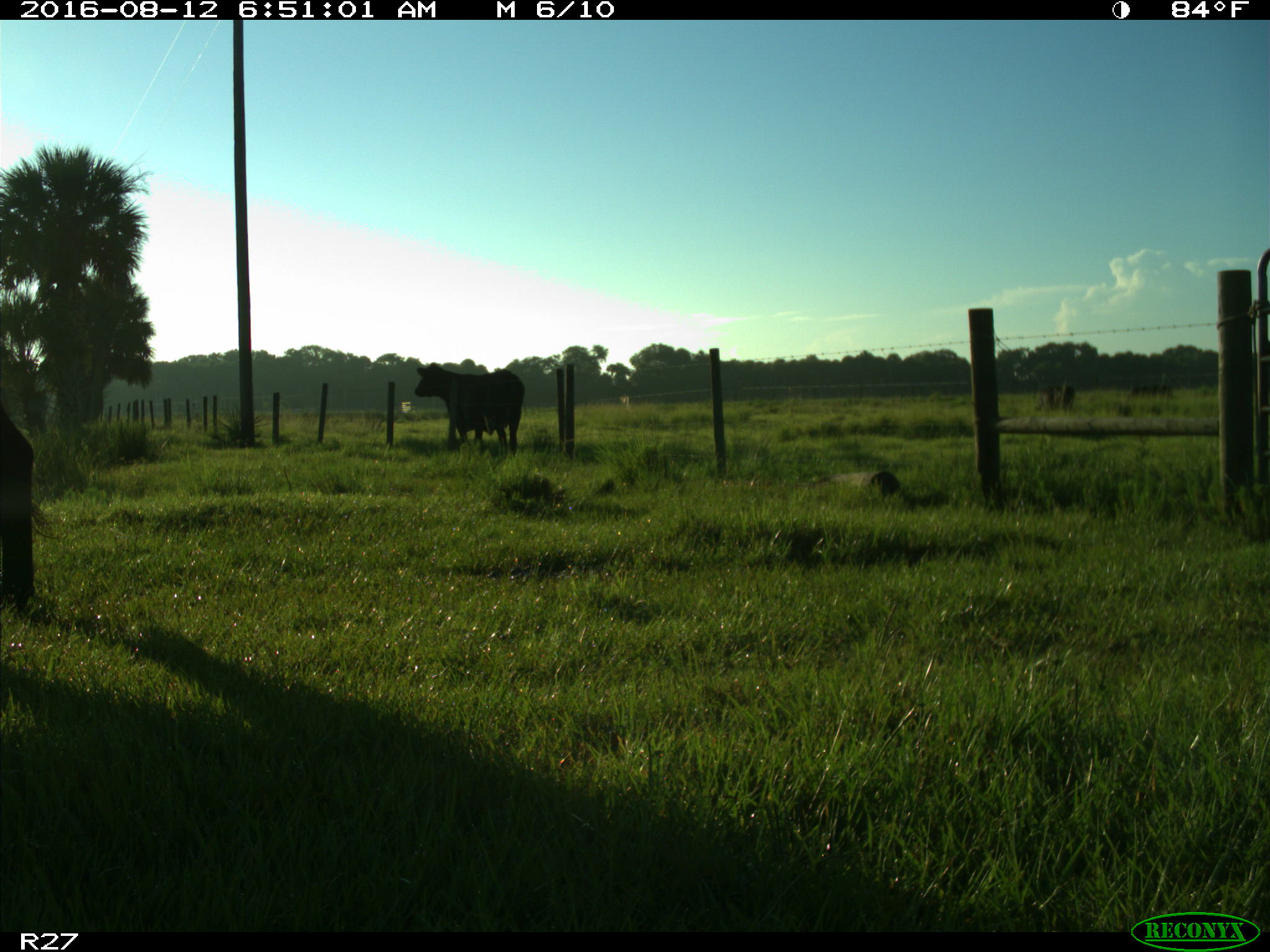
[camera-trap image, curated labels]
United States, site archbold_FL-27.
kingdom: Animalia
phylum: Chordata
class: Mammalia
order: Artiodactyla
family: Bovidae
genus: Bos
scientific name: Bos taurus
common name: domestic cow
Bos taurus (domestic cow).